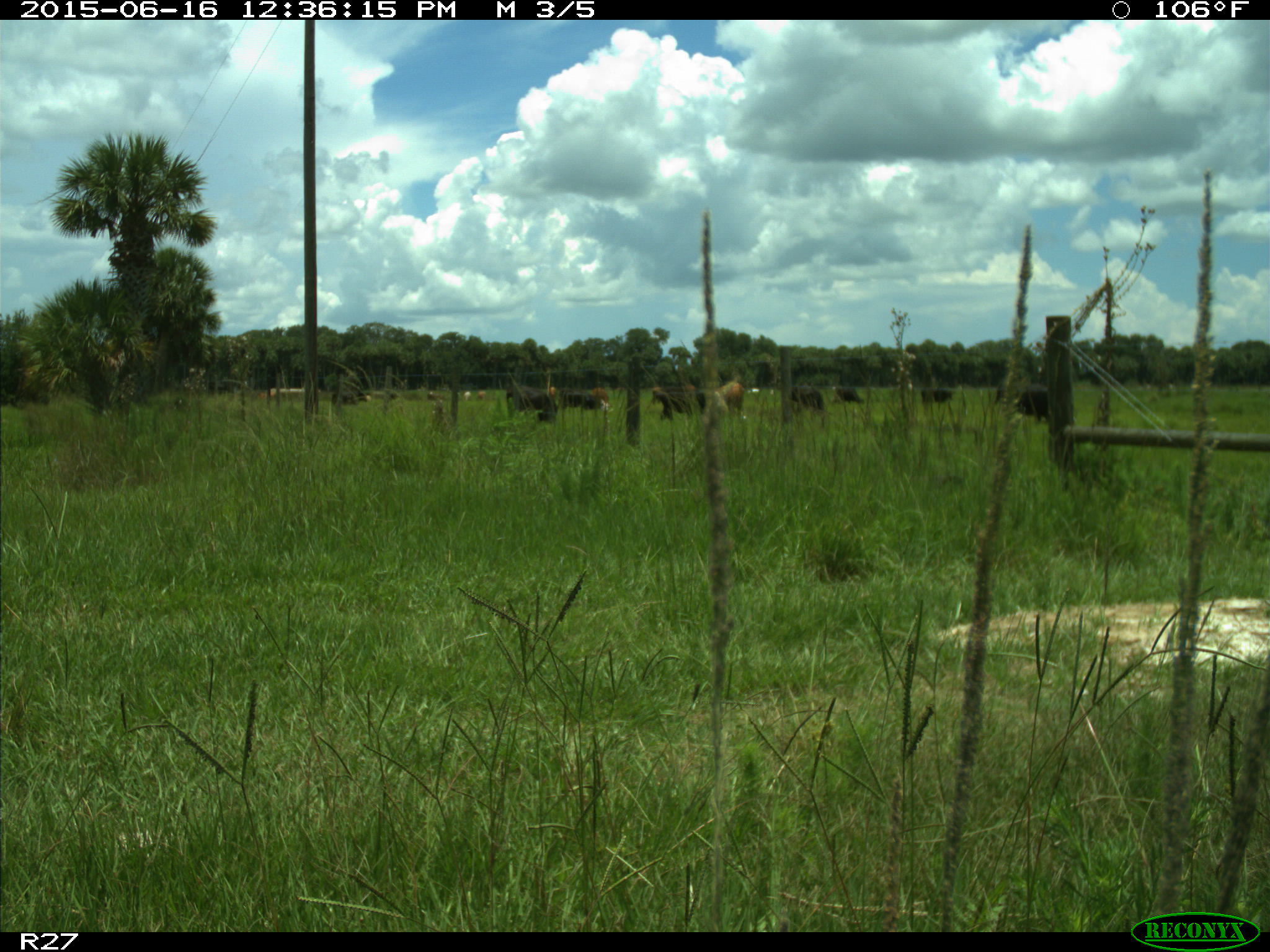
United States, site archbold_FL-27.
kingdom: Animalia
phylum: Chordata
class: Mammalia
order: Artiodactyla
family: Bovidae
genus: Bos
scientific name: Bos taurus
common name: domestic cow